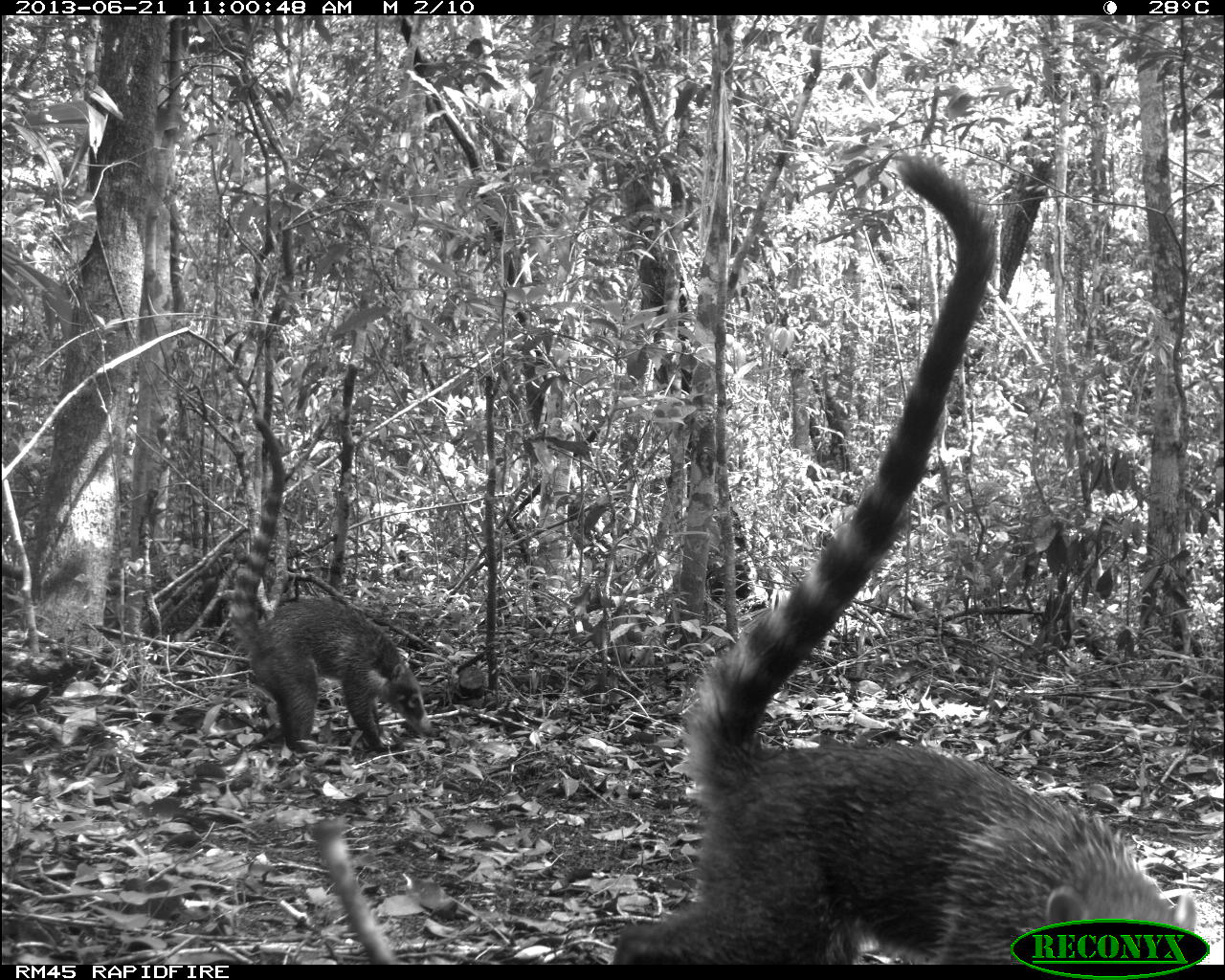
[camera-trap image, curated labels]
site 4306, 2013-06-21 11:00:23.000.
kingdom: Animalia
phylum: Chordata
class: Mammalia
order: Carnivora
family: Procyonidae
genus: Nasua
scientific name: Nasua narica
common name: white-nosed coati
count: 2